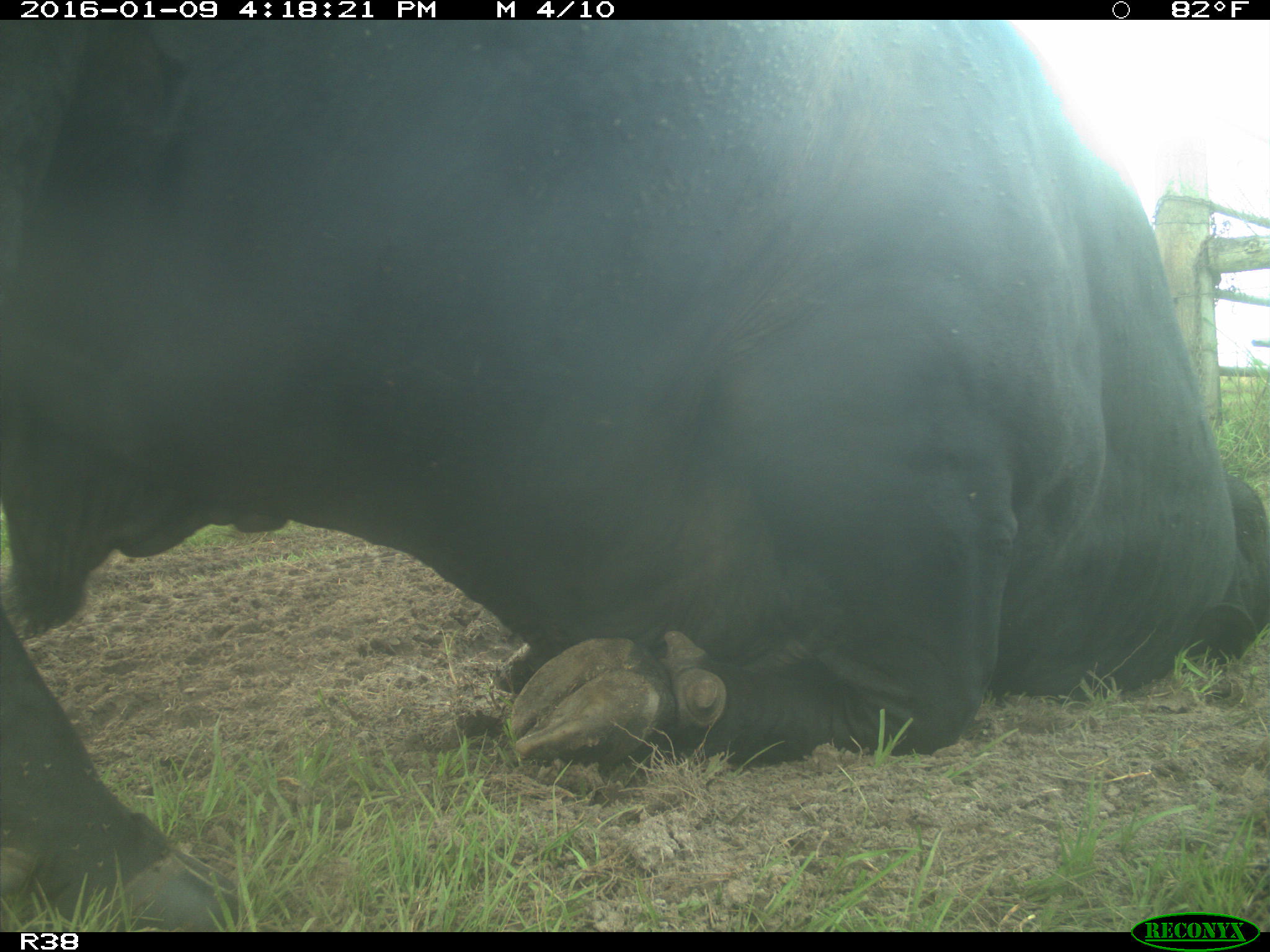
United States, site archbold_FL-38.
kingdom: Animalia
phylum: Chordata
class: Mammalia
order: Artiodactyla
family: Bovidae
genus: Bos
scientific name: Bos taurus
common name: domestic cow